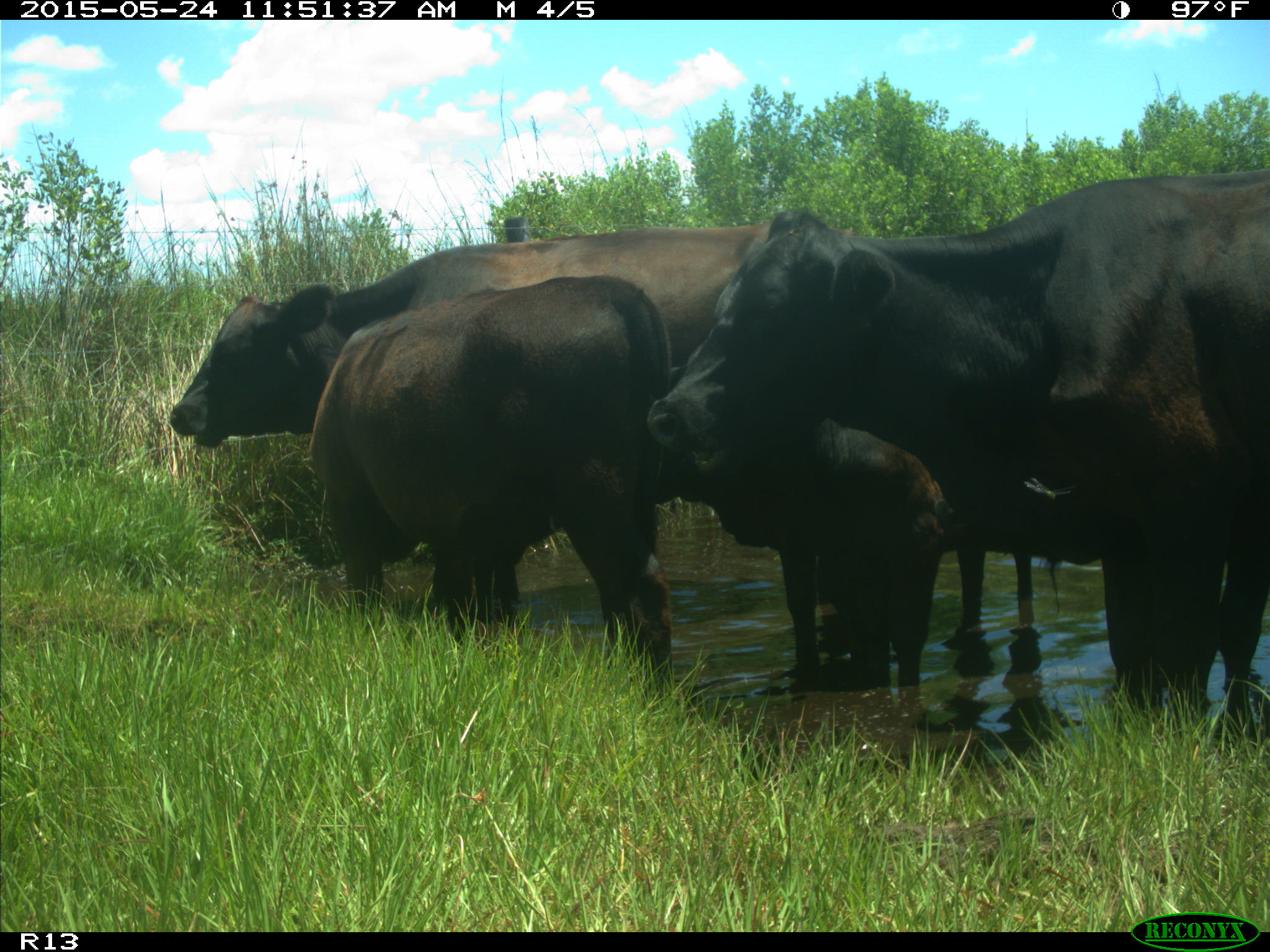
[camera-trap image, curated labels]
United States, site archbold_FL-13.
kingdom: Animalia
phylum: Chordata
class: Mammalia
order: Artiodactyla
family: Bovidae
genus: Bos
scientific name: Bos taurus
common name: domestic cow